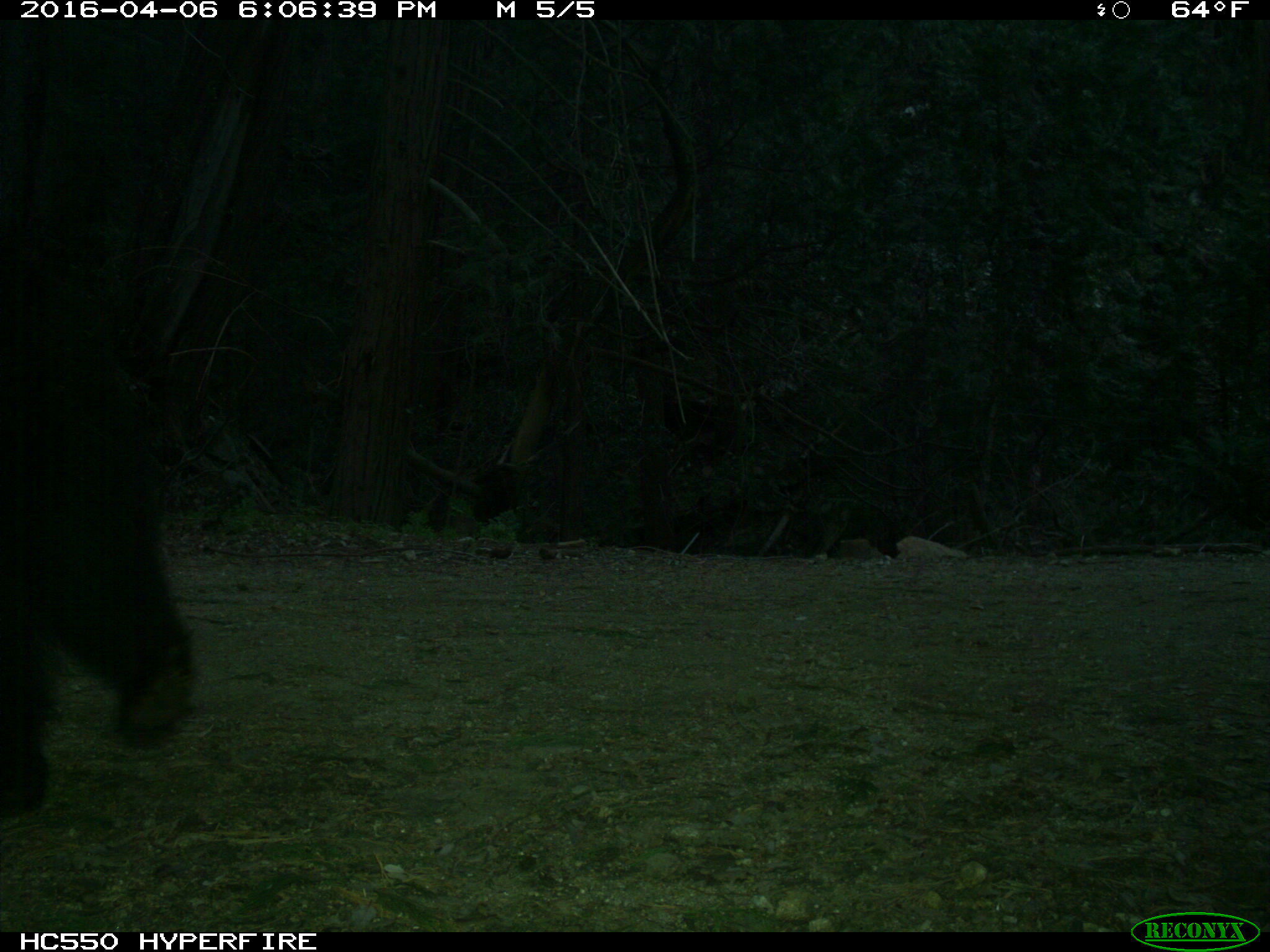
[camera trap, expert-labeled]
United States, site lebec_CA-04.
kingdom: Animalia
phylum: Chordata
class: Mammalia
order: Carnivora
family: Ursidae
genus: Ursus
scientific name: Ursus americanus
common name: american black bear